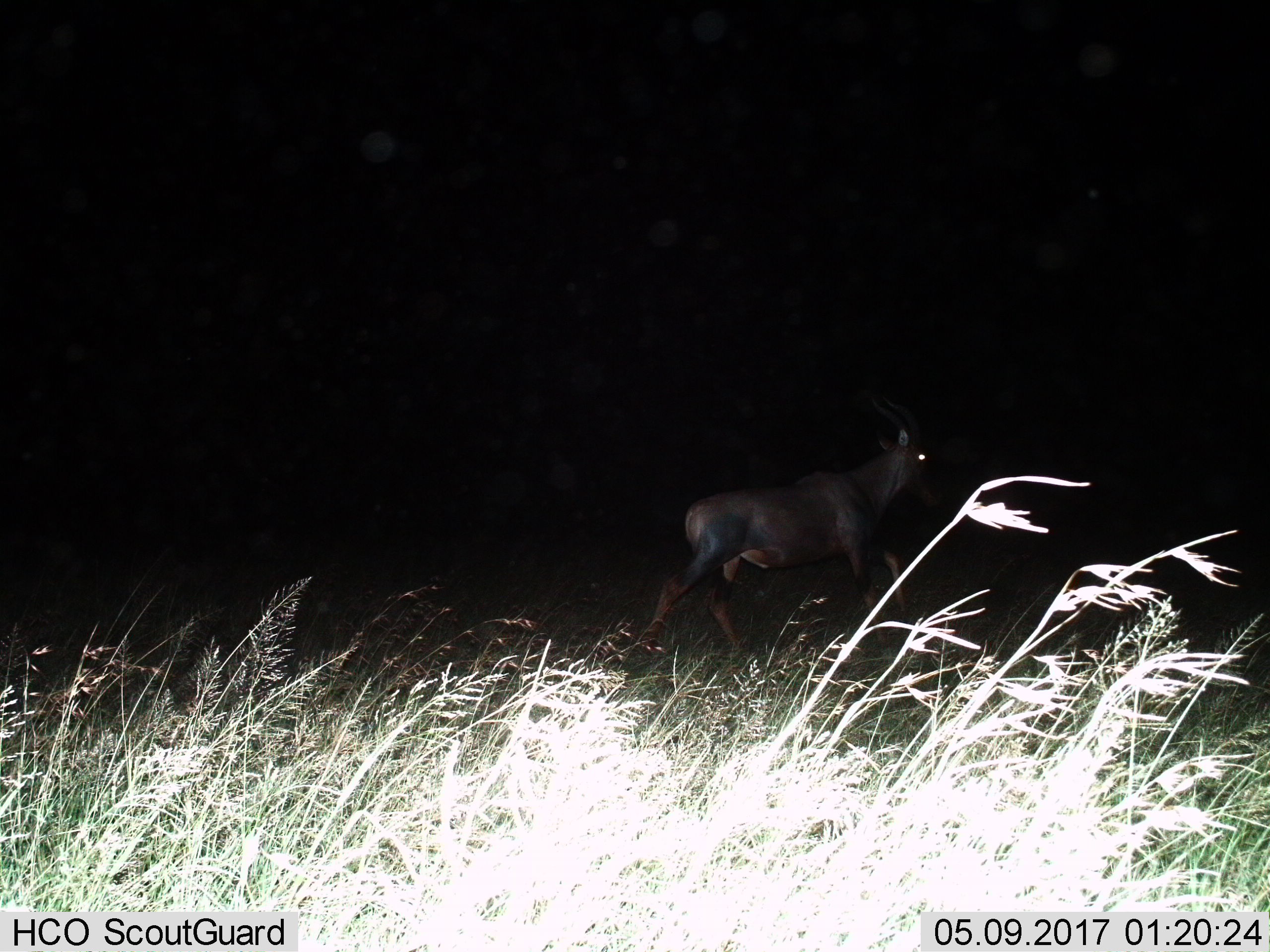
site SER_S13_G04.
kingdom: Animalia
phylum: Chordata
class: Mammalia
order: Artiodactyla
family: Bovidae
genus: Damaliscus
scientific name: Damaliscus lunatus jimela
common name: topi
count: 1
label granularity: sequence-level